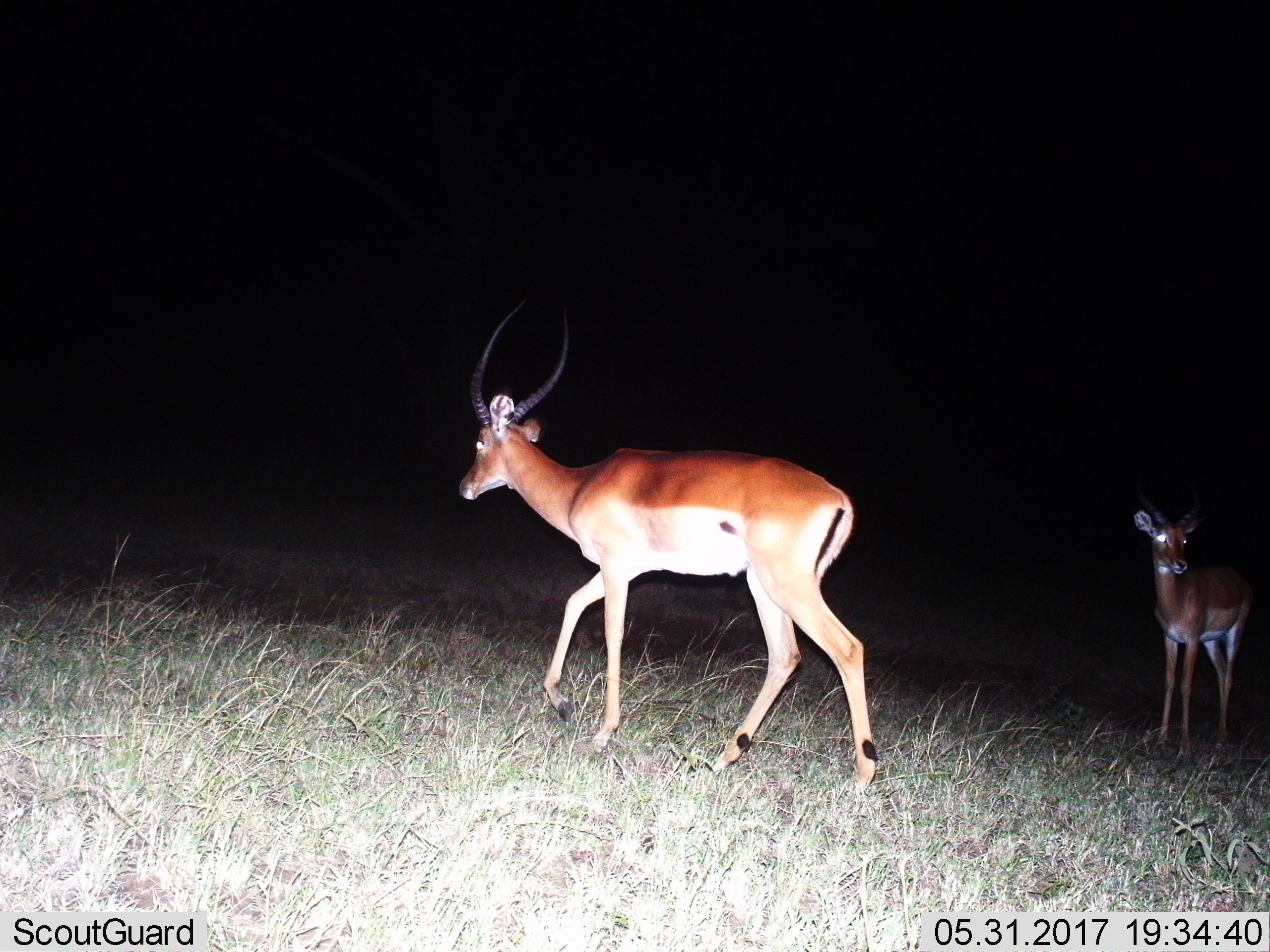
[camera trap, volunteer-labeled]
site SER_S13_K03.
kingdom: Animalia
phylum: Chordata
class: Mammalia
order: Artiodactyla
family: Bovidae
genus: Aepyceros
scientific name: Aepyceros melampus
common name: impala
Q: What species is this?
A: Impala (Aepyceros melampus).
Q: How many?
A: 2.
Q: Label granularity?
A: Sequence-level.